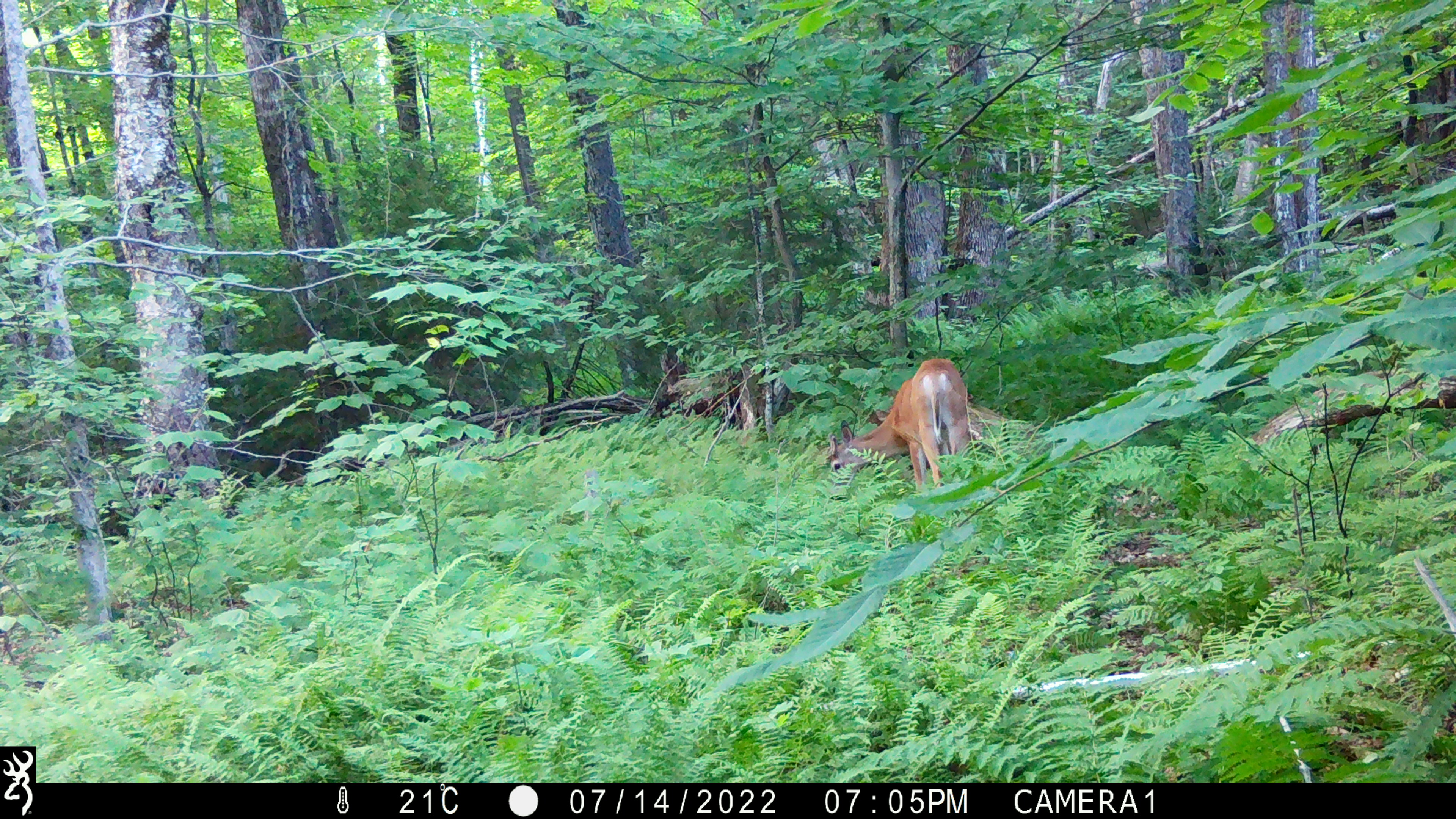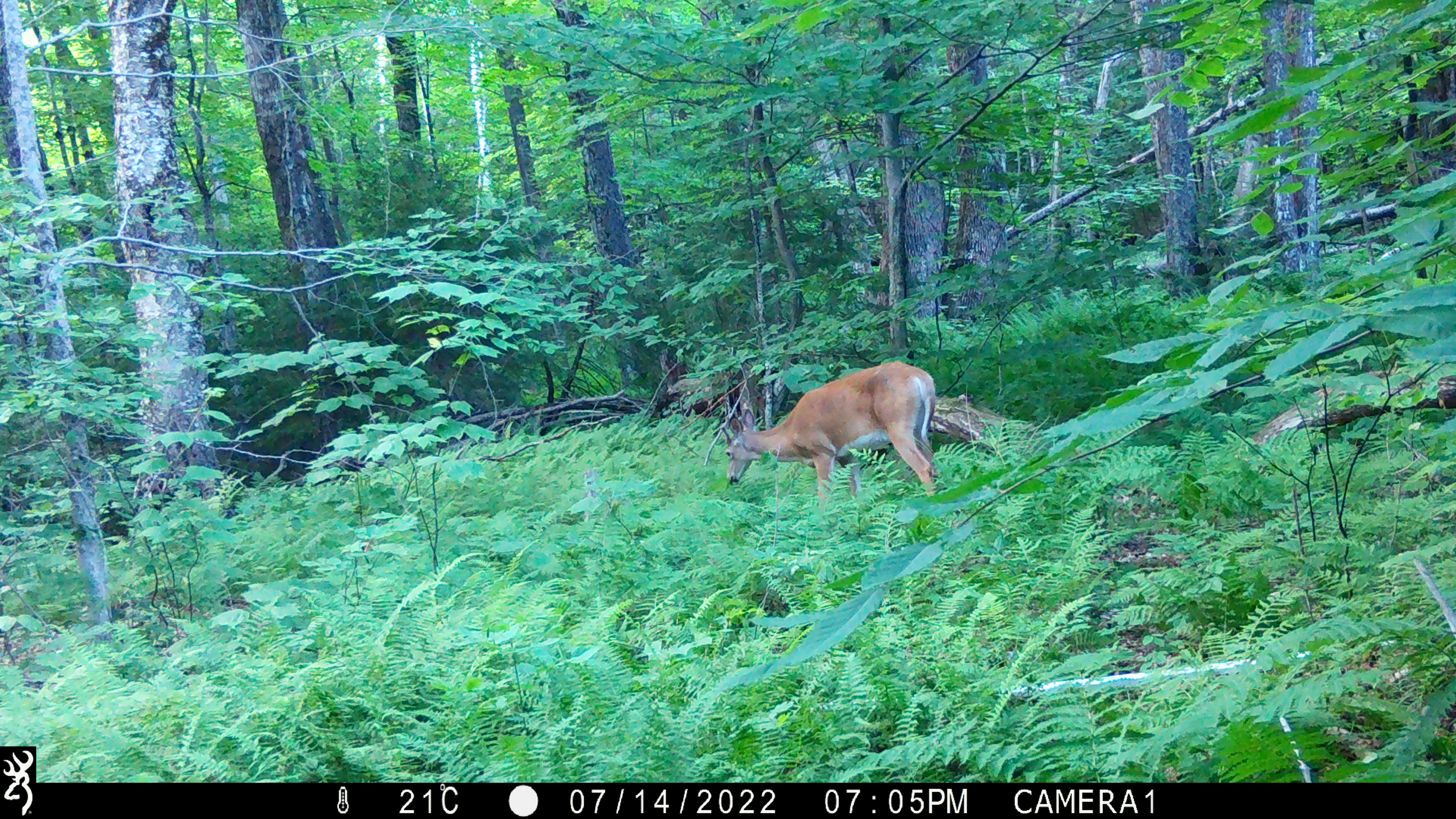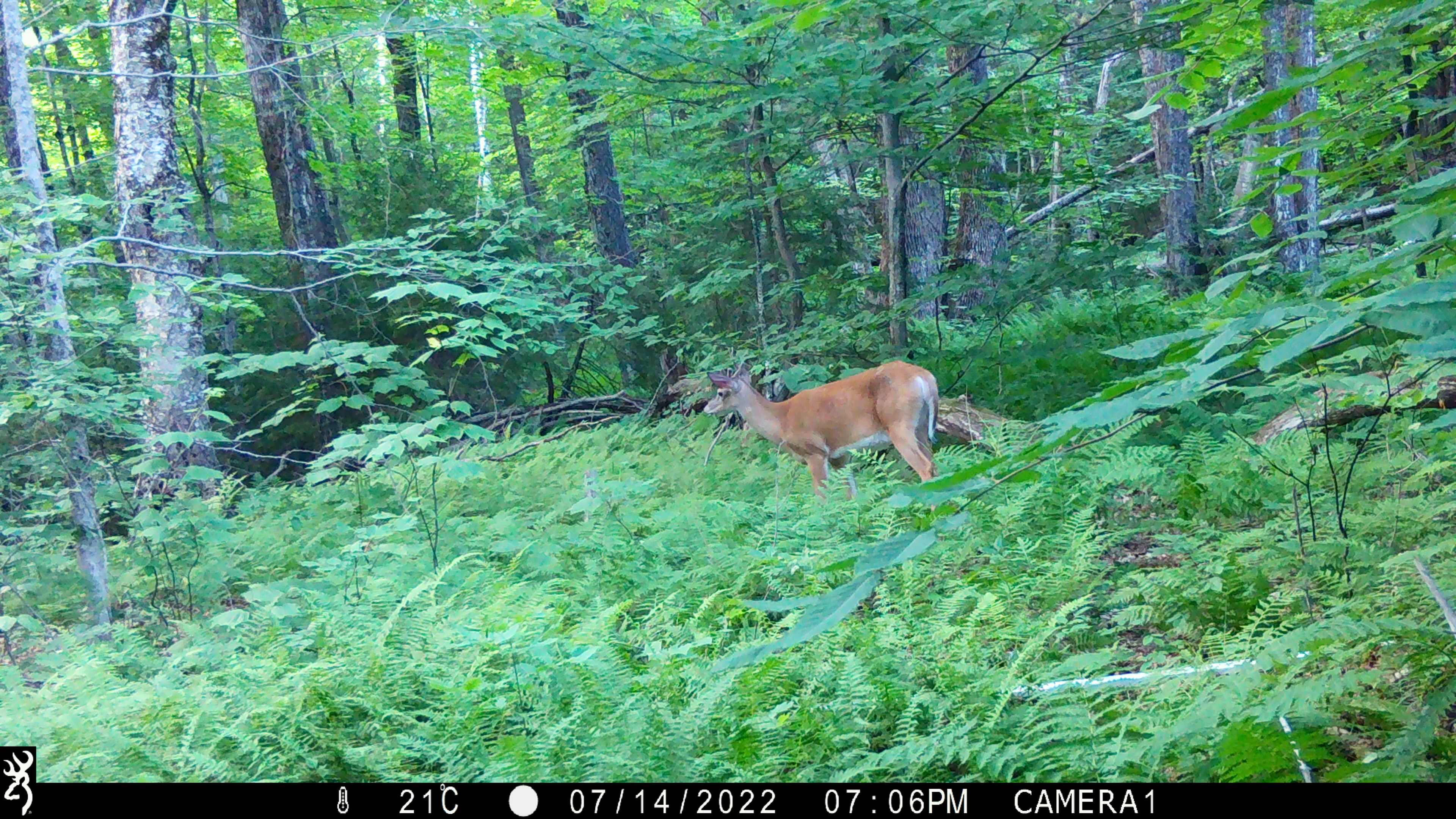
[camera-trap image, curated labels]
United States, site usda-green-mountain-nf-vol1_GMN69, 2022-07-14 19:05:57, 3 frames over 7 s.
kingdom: Animalia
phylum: Chordata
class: Mammalia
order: Artiodactyla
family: Cervidae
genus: Odocoileus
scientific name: Odocoileus virginianus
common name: white-tailed deer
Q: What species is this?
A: White-tailed deer (Odocoileus virginianus).